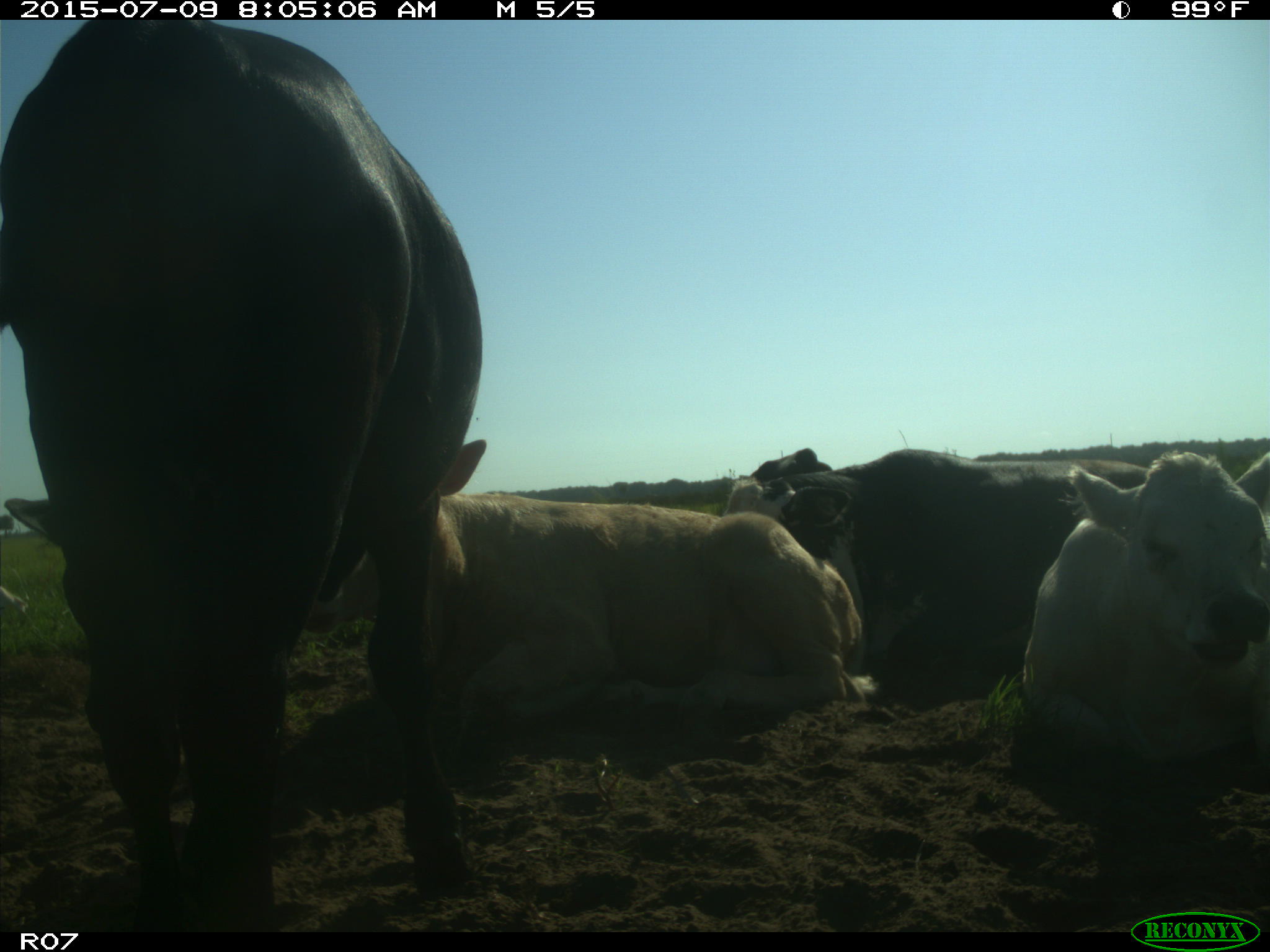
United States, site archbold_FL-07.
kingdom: Animalia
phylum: Chordata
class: Mammalia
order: Artiodactyla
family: Bovidae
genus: Bos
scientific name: Bos taurus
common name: domestic cow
Bos taurus (domestic cow).